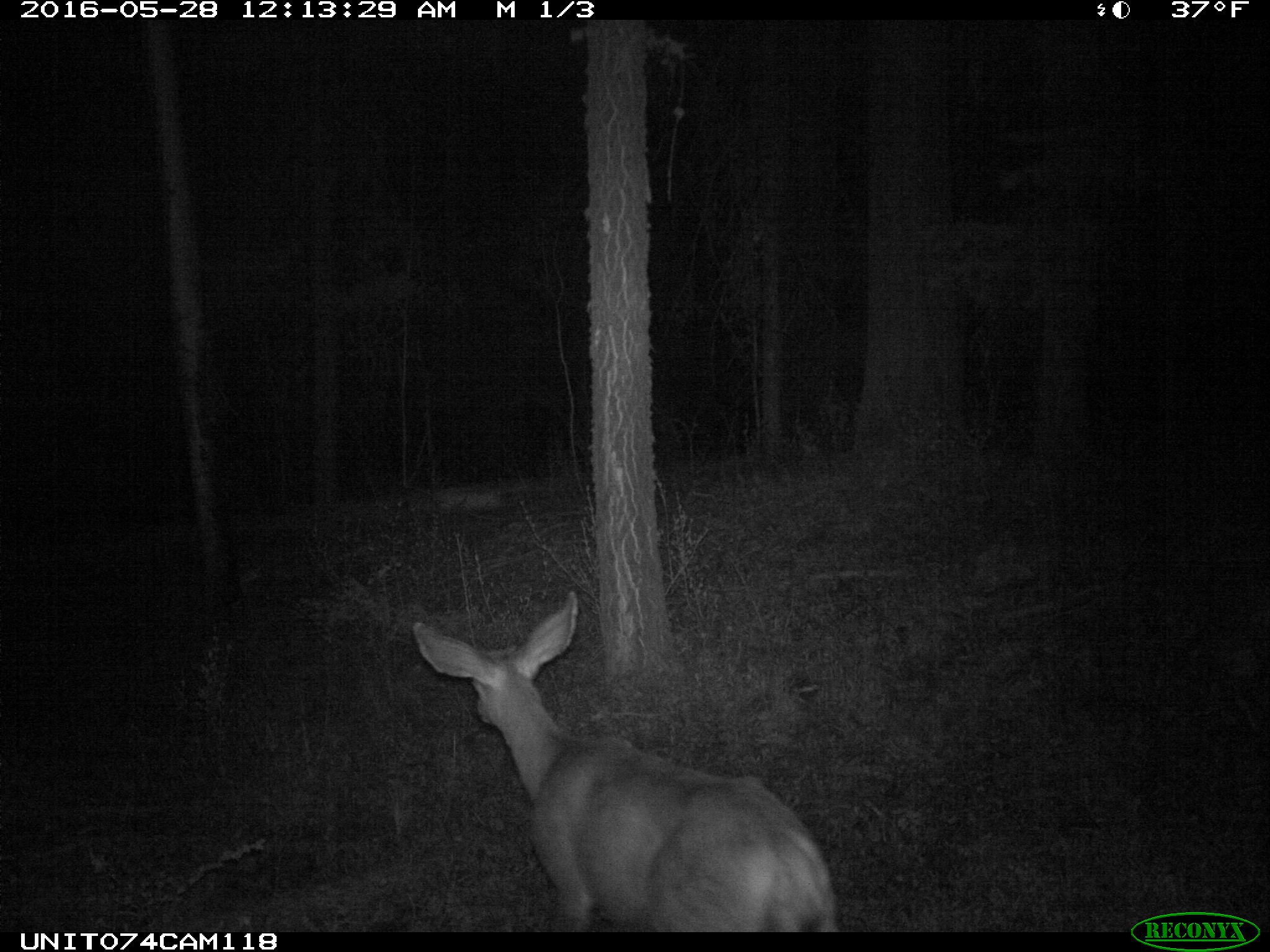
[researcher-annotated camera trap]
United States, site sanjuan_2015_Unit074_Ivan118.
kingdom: Animalia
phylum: Chordata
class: Mammalia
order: Artiodactyla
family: Cervidae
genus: Odocoileus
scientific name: Odocoileus hemionus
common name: mule deer